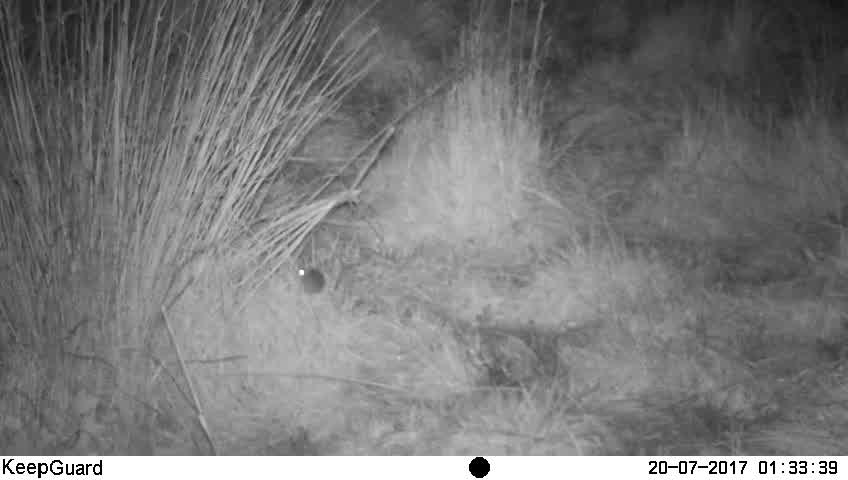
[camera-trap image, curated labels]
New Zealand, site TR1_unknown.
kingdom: Animalia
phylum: Chordata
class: Mammalia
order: Rodentia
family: Muridae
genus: Mus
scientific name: Mus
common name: mouse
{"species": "mouse (Mus)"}